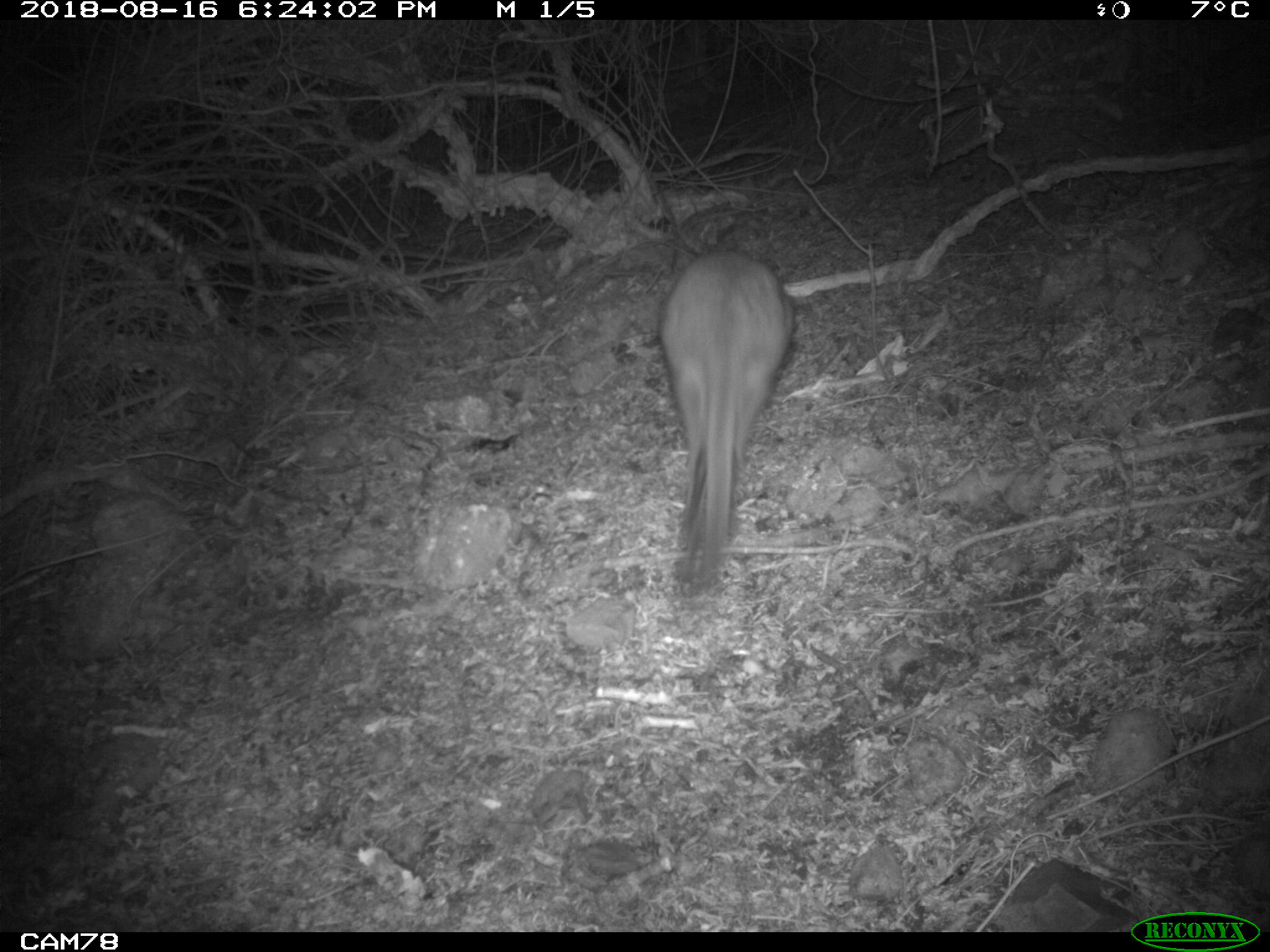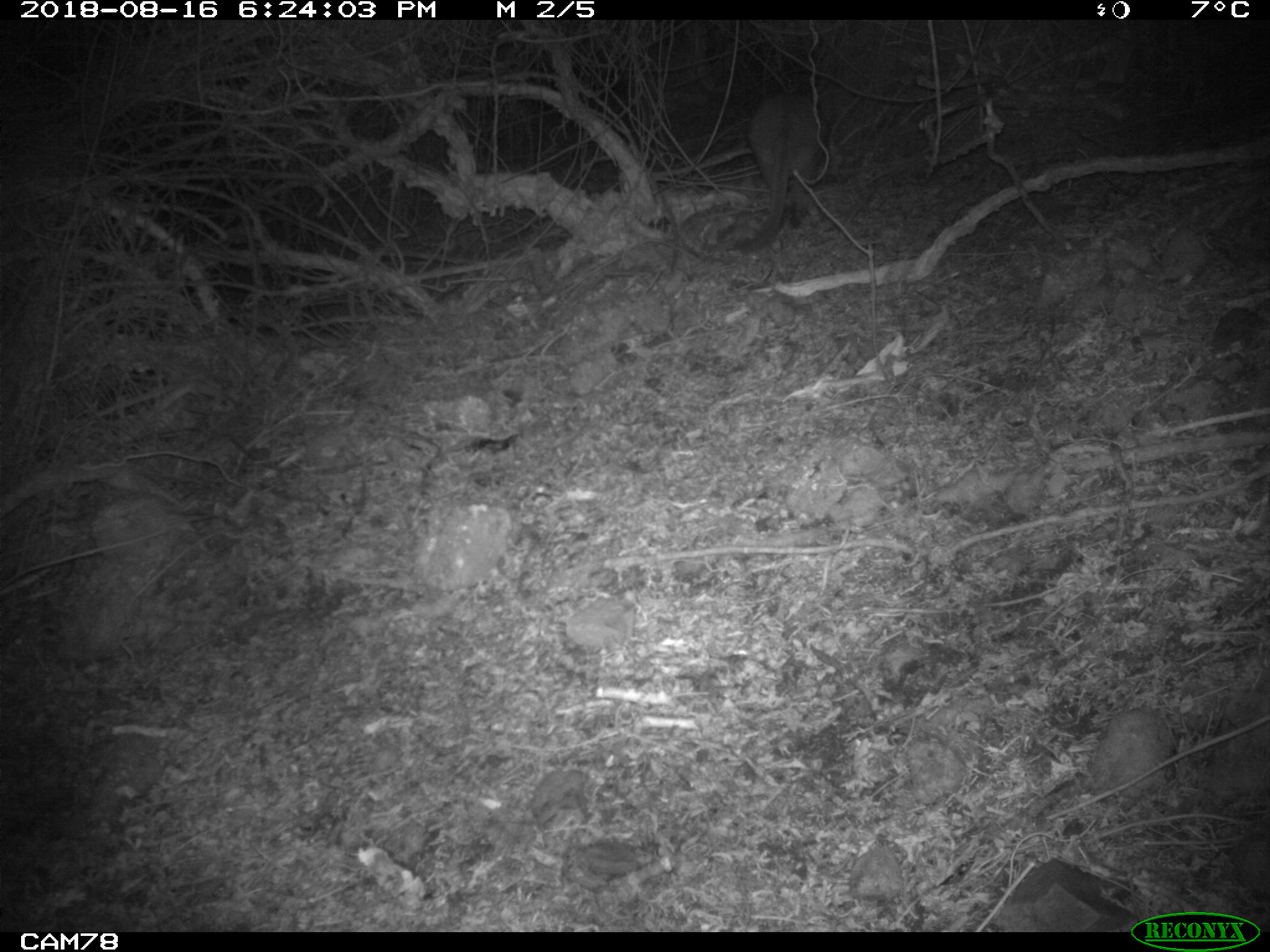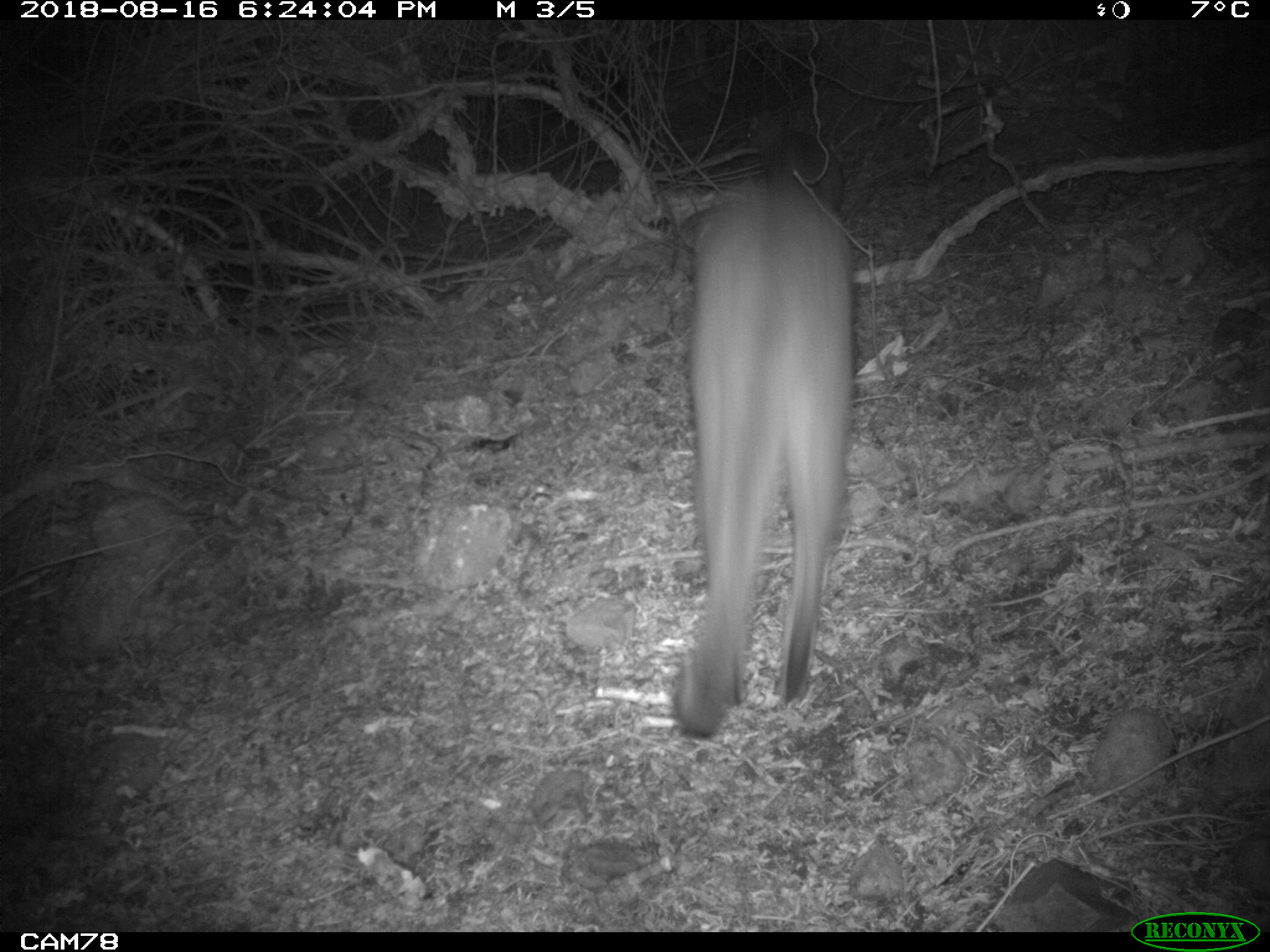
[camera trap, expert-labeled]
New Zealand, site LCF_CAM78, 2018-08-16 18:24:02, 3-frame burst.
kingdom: Animalia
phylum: Chordata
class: Mammalia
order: Diprotodontia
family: Macropodidae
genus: Notamacropus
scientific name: Notamacropus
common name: wallaby